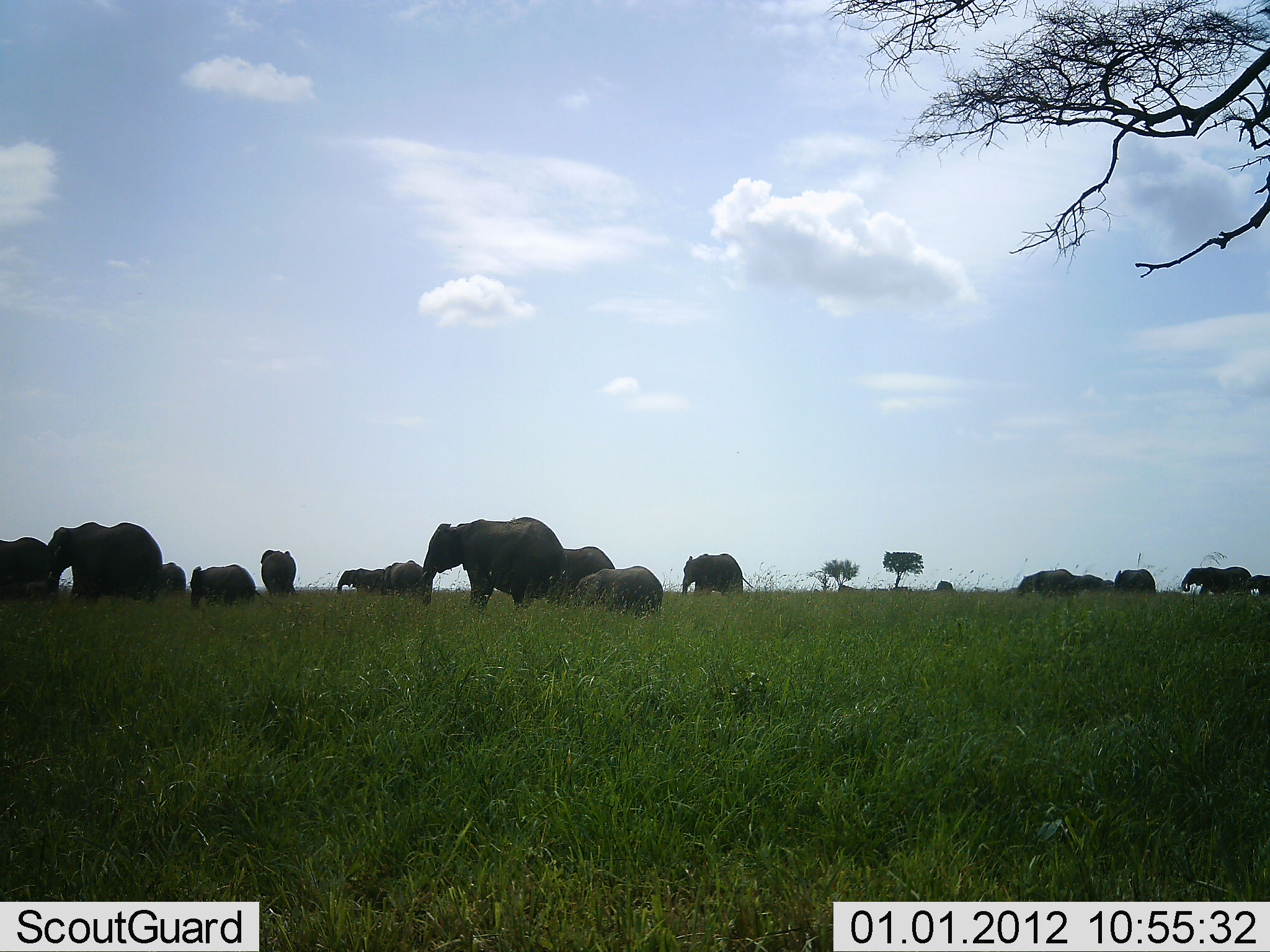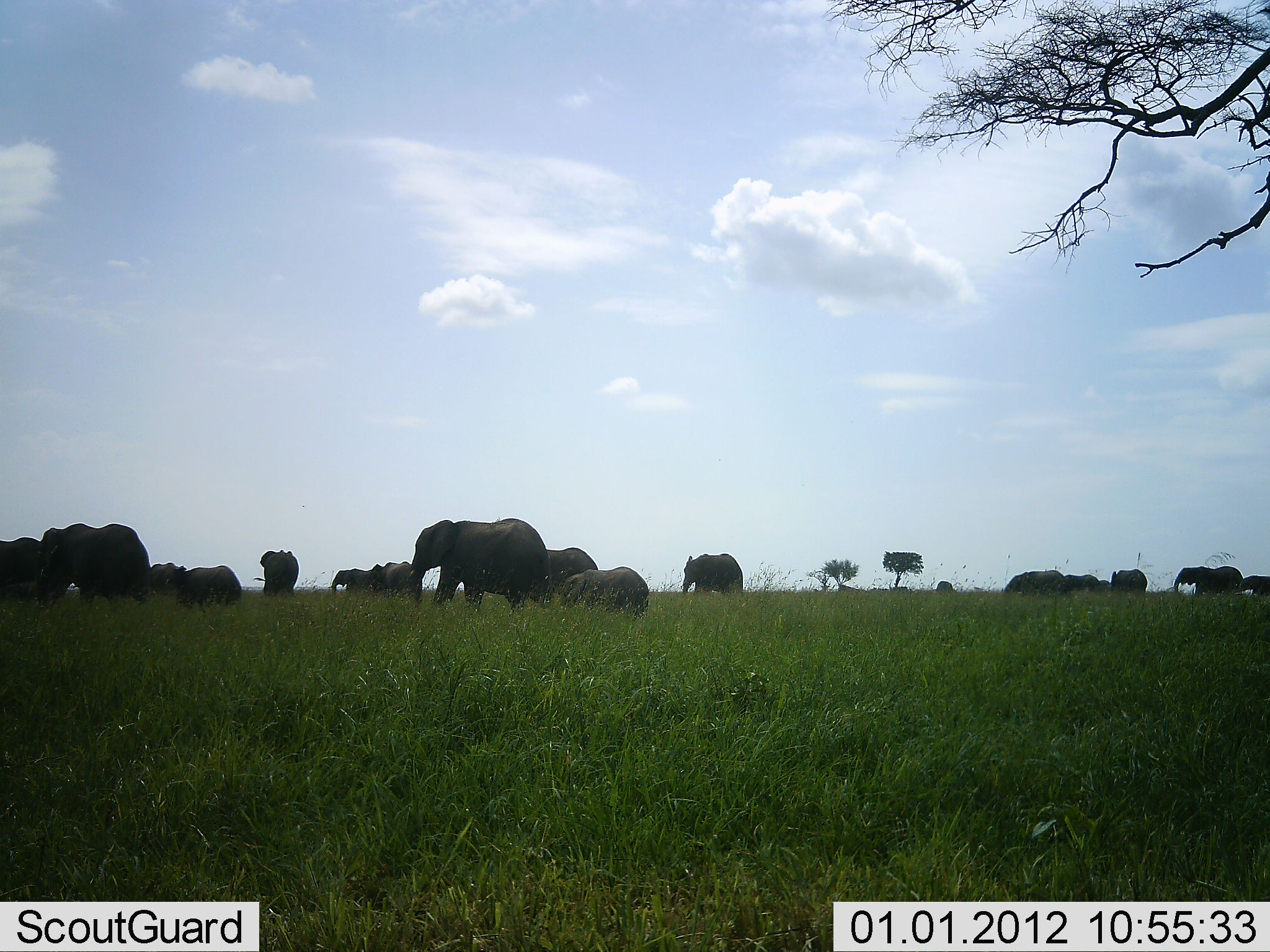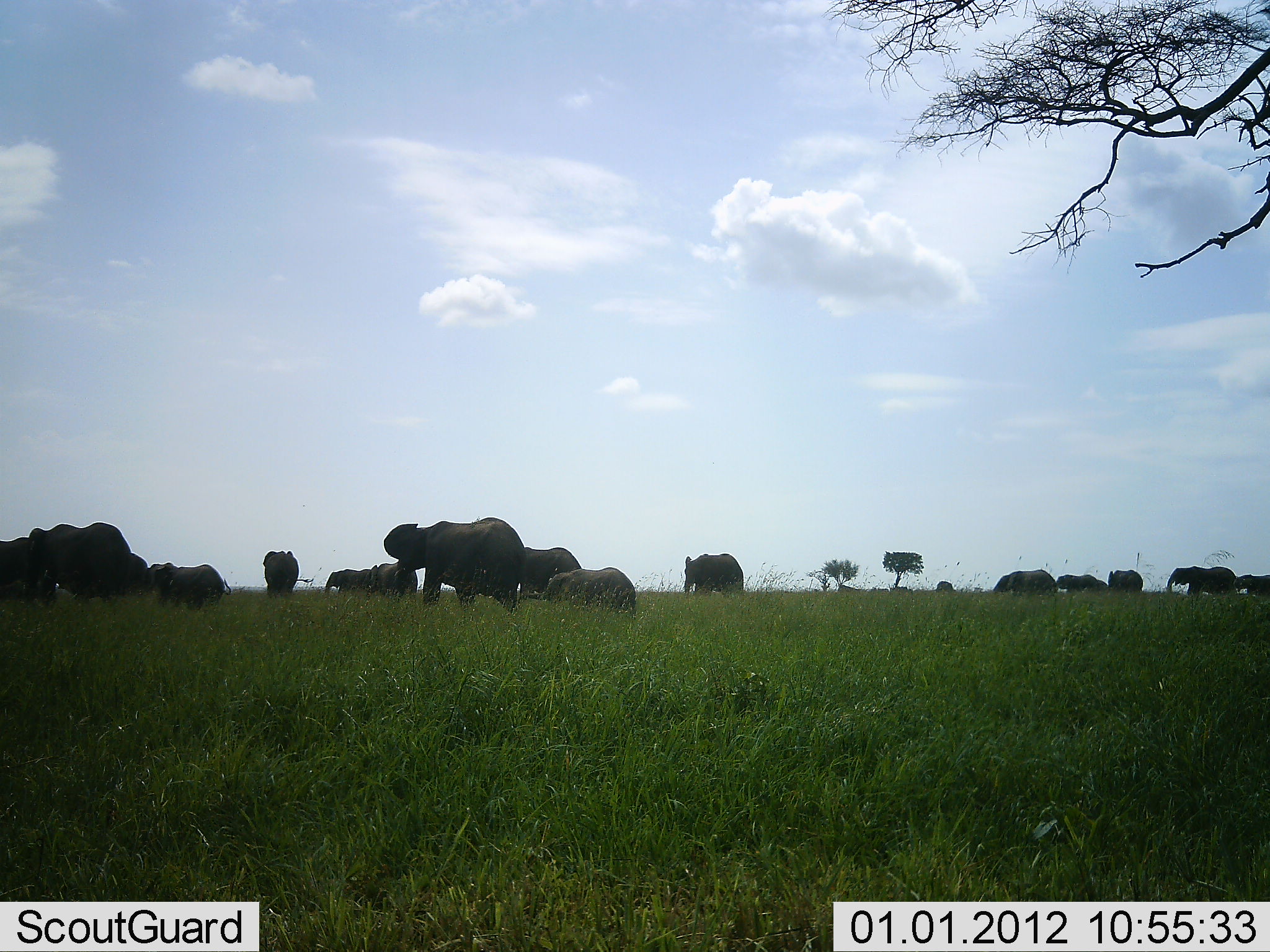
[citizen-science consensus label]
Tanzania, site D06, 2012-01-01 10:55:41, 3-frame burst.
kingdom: Animalia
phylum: Chordata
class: Mammalia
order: Proboscidea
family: Elephantidae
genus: Loxodonta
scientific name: Loxodonta africana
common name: african bush elephant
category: elephant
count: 11-50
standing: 40%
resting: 3%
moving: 93%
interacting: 10%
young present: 67%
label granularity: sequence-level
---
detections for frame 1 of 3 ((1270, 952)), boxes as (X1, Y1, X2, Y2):
animal: (419, 514, 570, 611); (45, 521, 164, 604); (525, 545, 616, 604); (575, 565, 664, 615); (188, 563, 265, 609); (680, 552, 756, 596); (0, 537, 50, 592); (378, 560, 434, 602); (260, 548, 298, 596); (335, 567, 386, 595); (160, 560, 188, 596); (934, 580, 953, 592)
group: (1013, 565, 1270, 599)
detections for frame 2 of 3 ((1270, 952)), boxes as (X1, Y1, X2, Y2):
animal: (406, 517, 556, 612); (35, 521, 151, 610); (557, 565, 650, 619); (531, 547, 599, 603); (164, 564, 244, 608); (0, 535, 48, 601); (681, 552, 744, 595); (253, 549, 300, 600); (369, 561, 424, 596); (149, 561, 186, 596); (329, 567, 372, 594)
group: (1001, 565, 1269, 601)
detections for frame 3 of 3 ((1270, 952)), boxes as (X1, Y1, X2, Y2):
animal: (382, 516, 524, 616); (19, 521, 132, 605); (533, 567, 638, 619); (0, 535, 56, 602); (154, 563, 232, 611); (518, 546, 583, 600); (683, 552, 745, 593); (262, 548, 314, 596); (1164, 565, 1238, 597); (125, 550, 174, 595); (362, 561, 419, 598); (992, 569, 1060, 596); (324, 568, 373, 594); (1054, 573, 1108, 594); (1107, 569, 1144, 593); (1233, 573, 1270, 596)